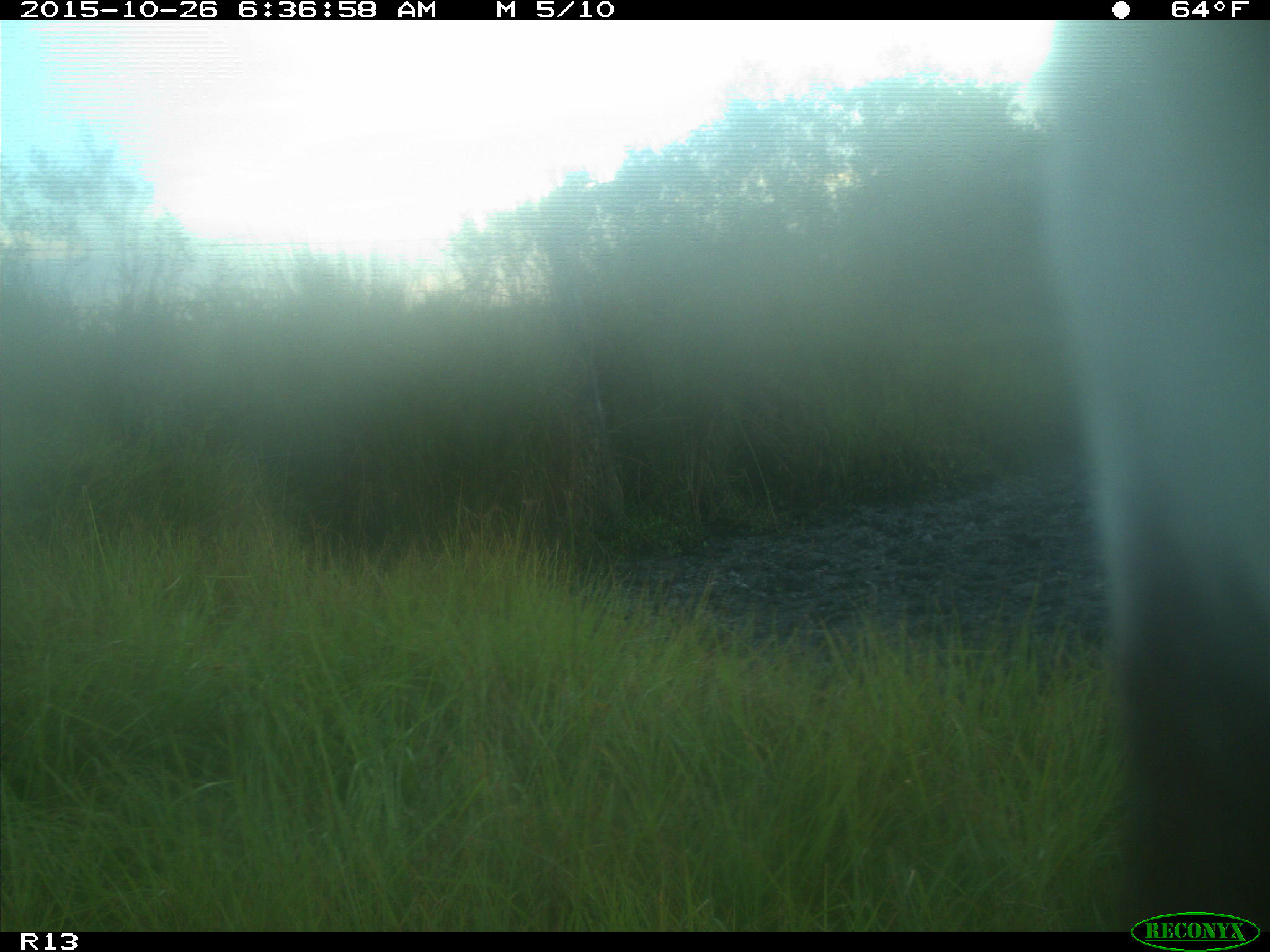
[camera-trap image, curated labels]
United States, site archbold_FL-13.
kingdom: Animalia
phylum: Chordata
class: Mammalia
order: Artiodactyla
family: Bovidae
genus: Bos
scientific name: Bos taurus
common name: domestic cow